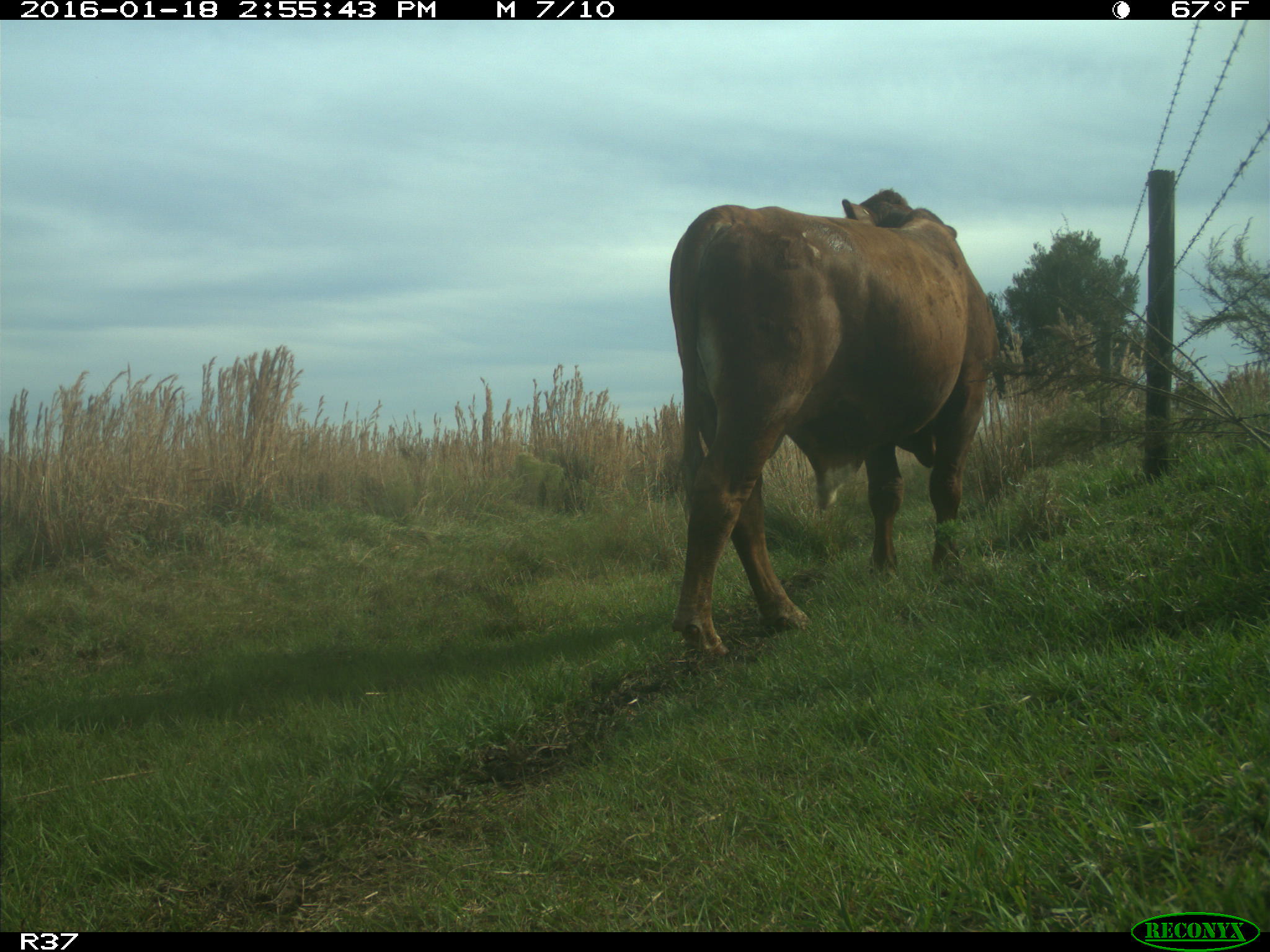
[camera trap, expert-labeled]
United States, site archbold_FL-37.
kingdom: Animalia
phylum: Chordata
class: Mammalia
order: Artiodactyla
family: Bovidae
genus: Bos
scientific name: Bos taurus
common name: domestic cow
Bos taurus (domestic cow).